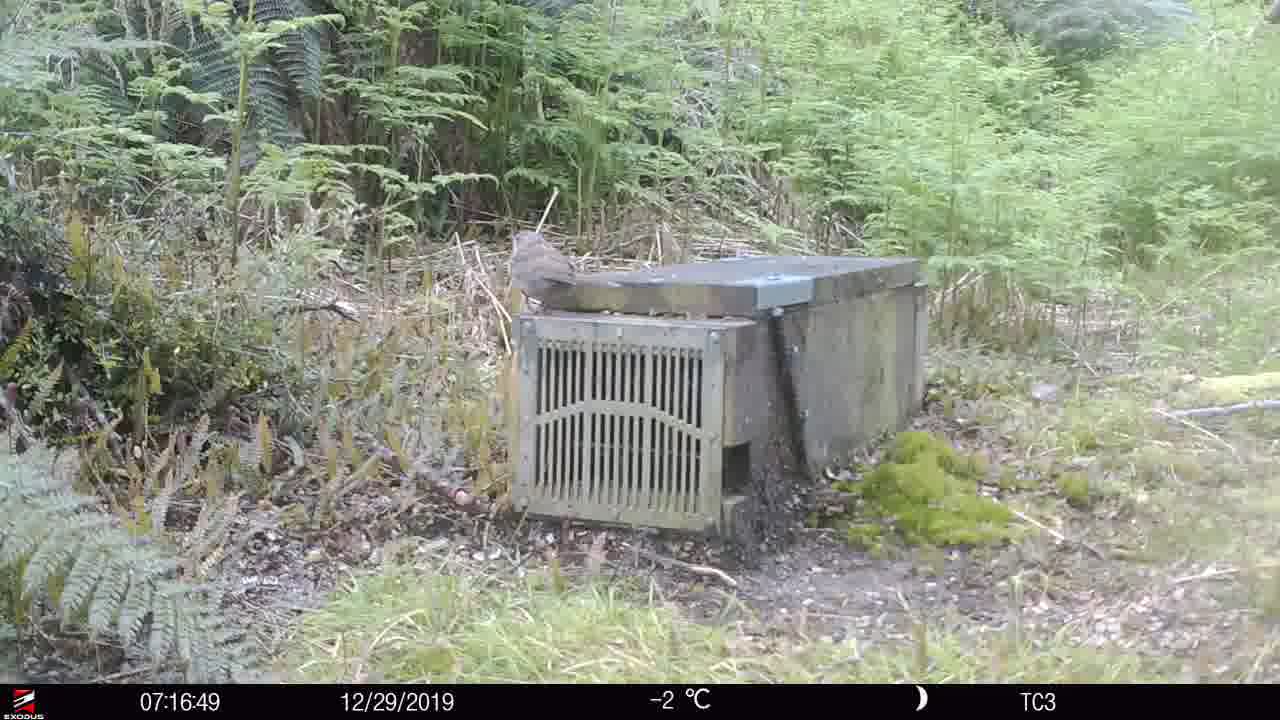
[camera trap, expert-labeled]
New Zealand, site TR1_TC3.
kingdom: Animalia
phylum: Chordata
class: Aves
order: Passeriformes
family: Prunellidae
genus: Prunella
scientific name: Prunella modularis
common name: dunnock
Dunnock (Prunella modularis).